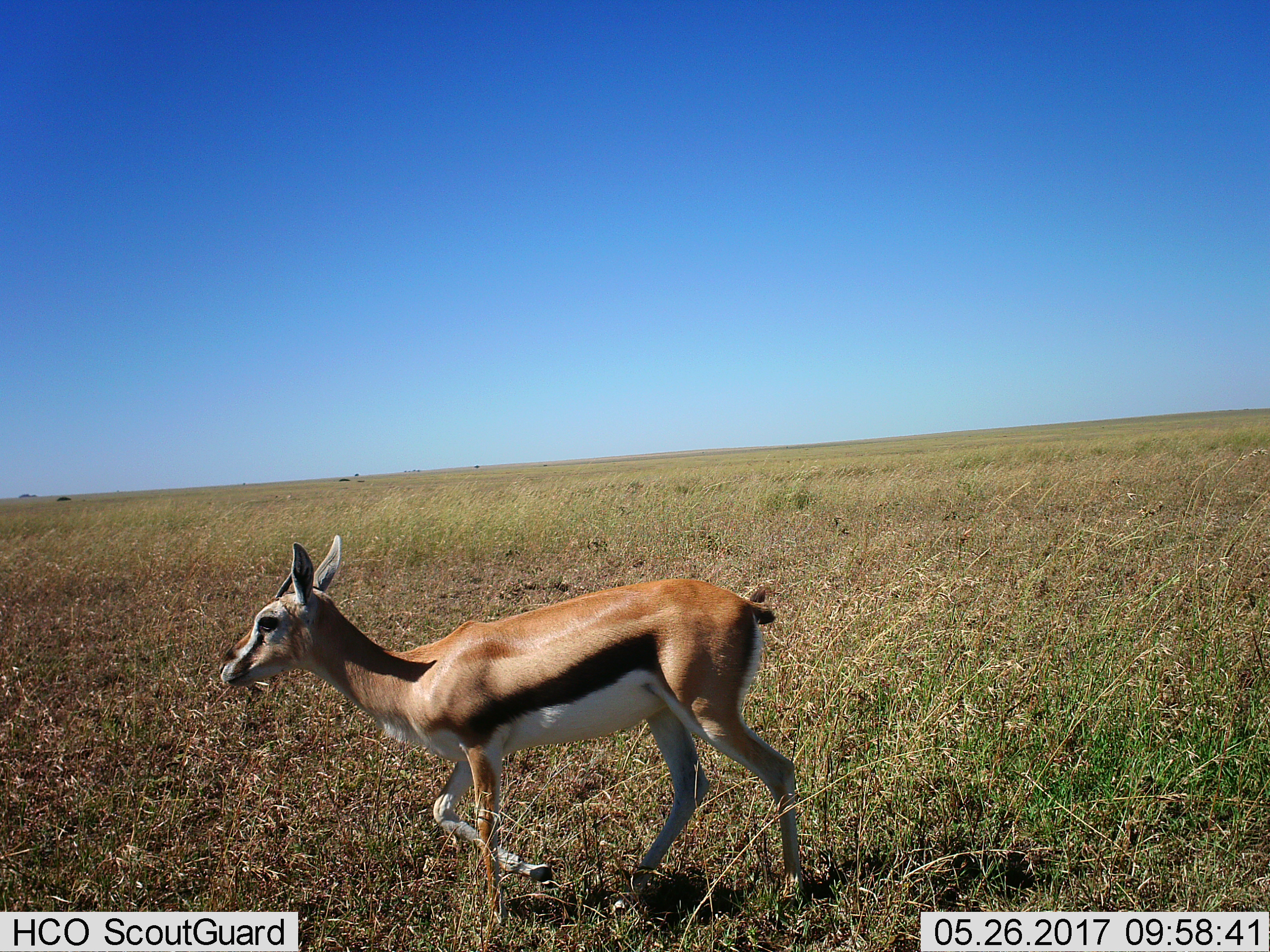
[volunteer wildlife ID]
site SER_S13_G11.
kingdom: Animalia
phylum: Chordata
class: Mammalia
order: Artiodactyla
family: Bovidae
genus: Eudorcas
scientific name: Eudorcas thomsonii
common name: thomson's gazelle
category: gazellethomsons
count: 1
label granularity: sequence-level